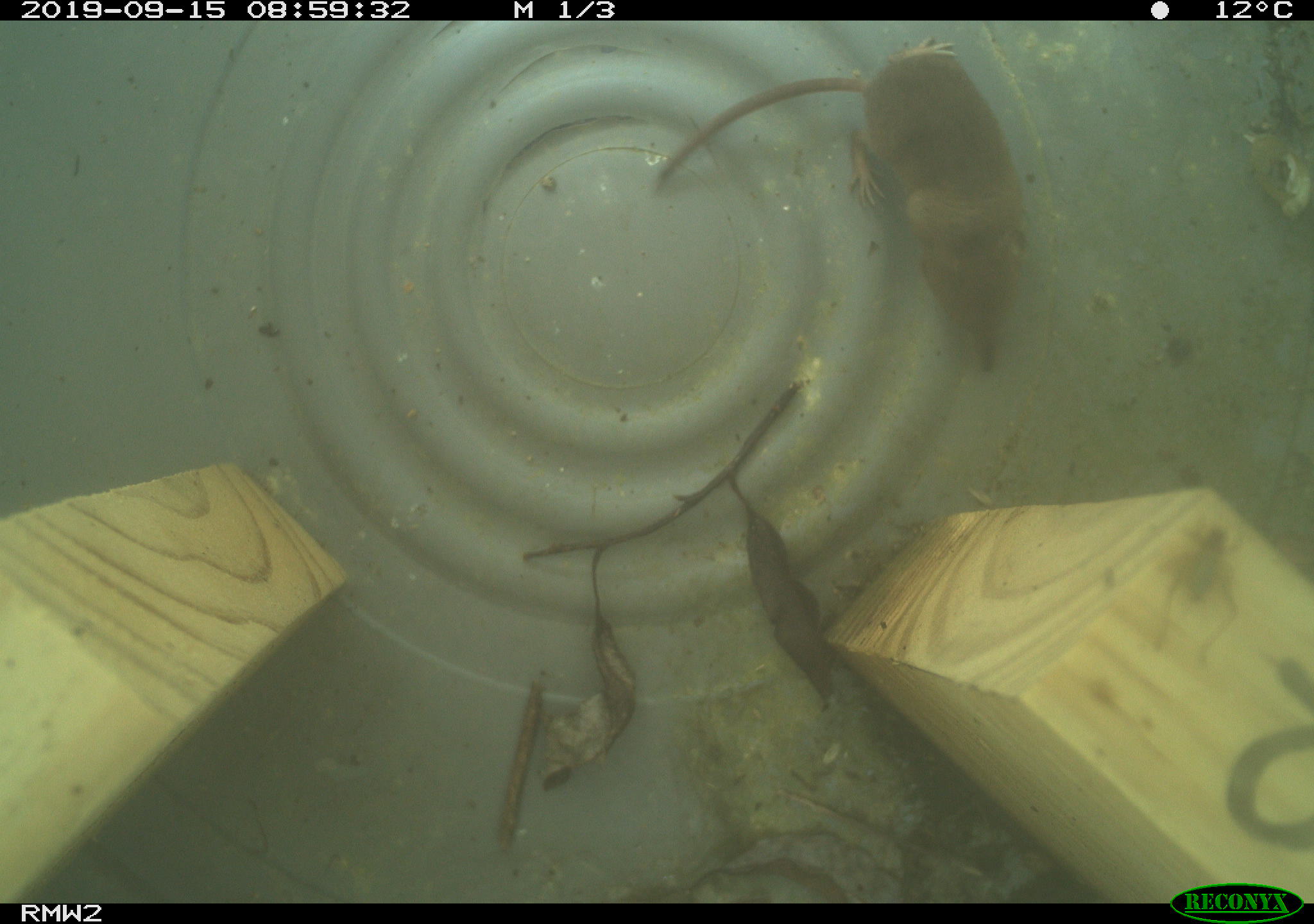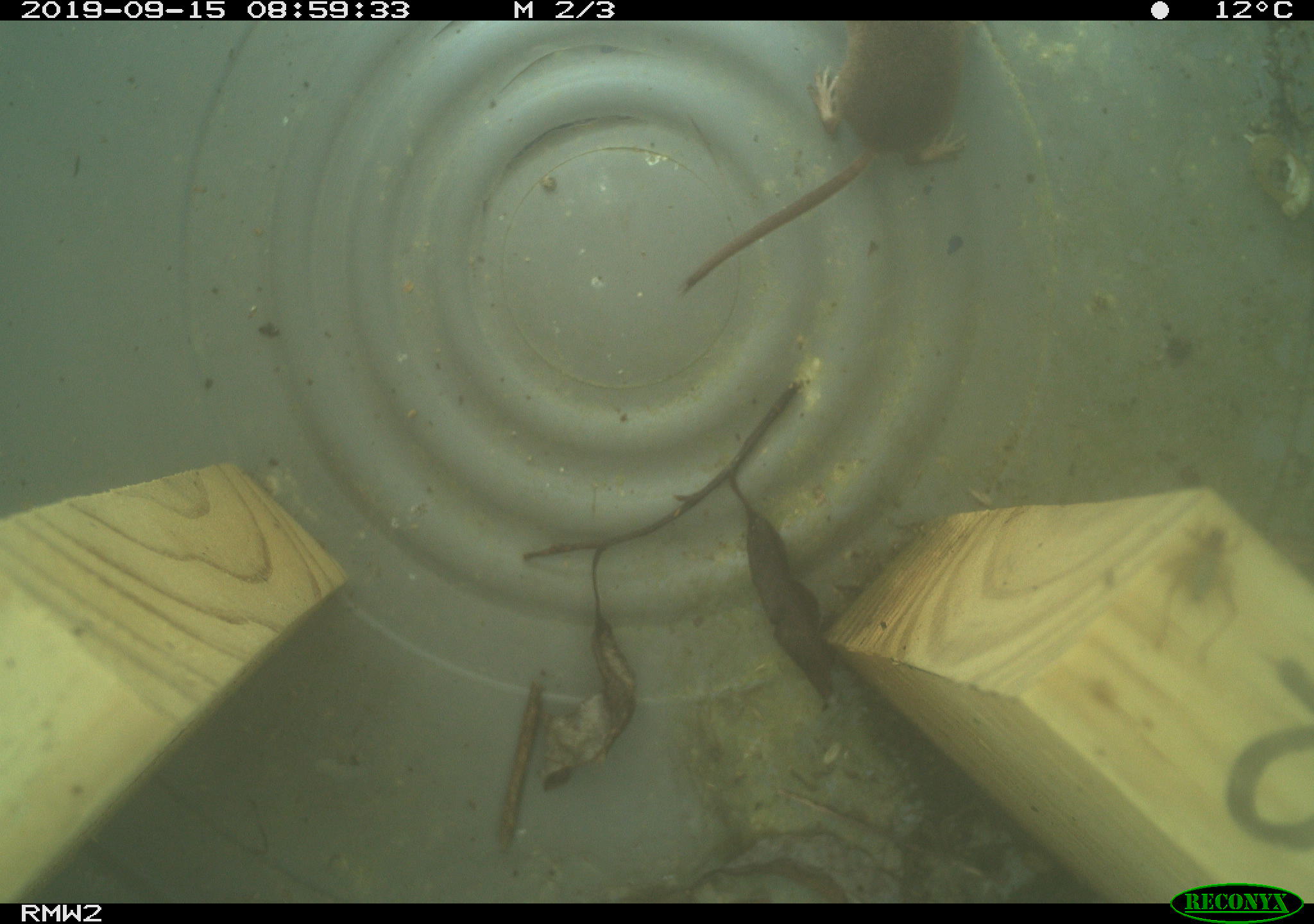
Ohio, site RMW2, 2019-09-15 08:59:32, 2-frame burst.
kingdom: Animalia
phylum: Chordata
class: Mammalia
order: Eulipotyphla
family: Soricidae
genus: Sorex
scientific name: Sorex cinereus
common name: masked shrew